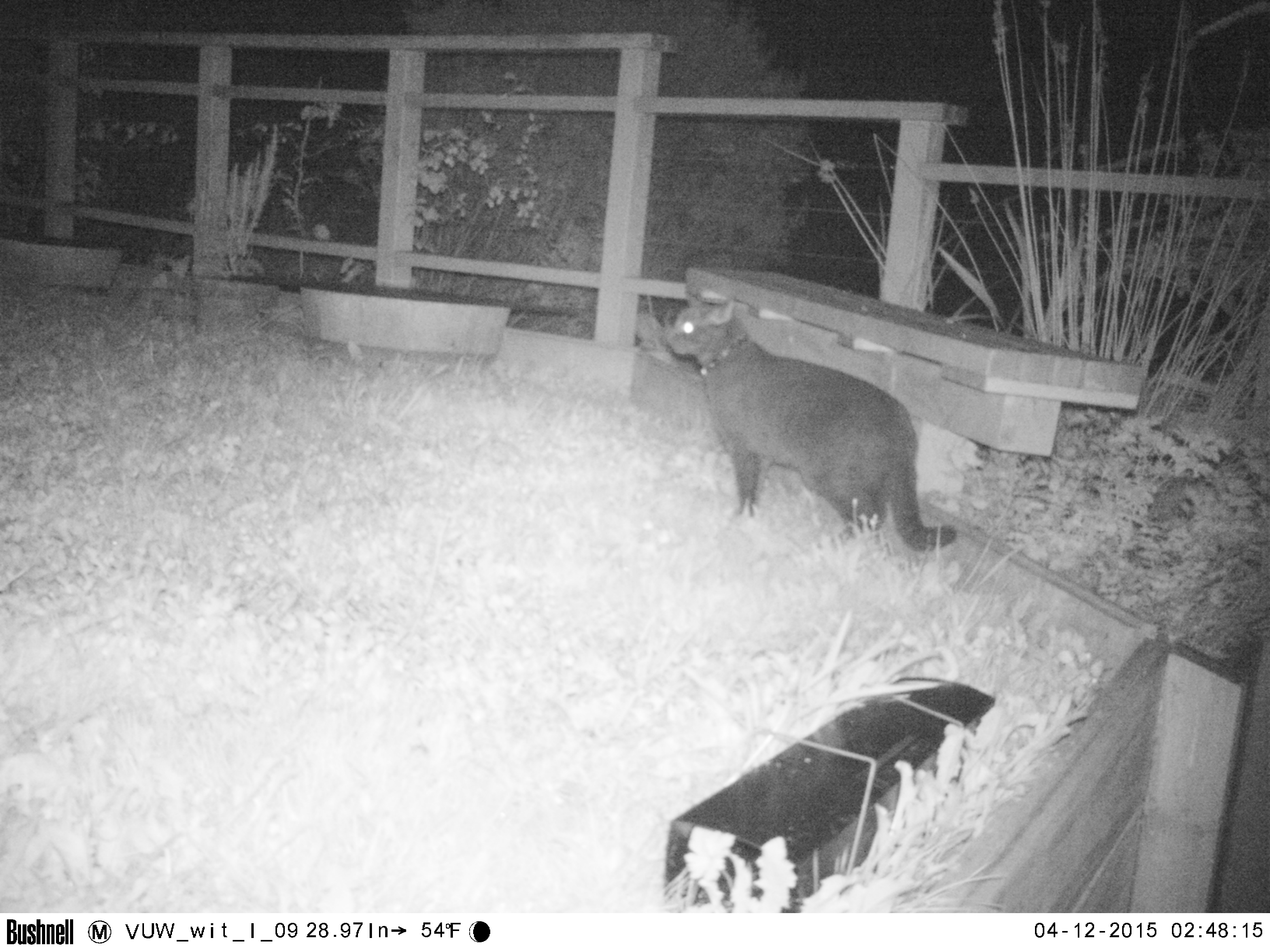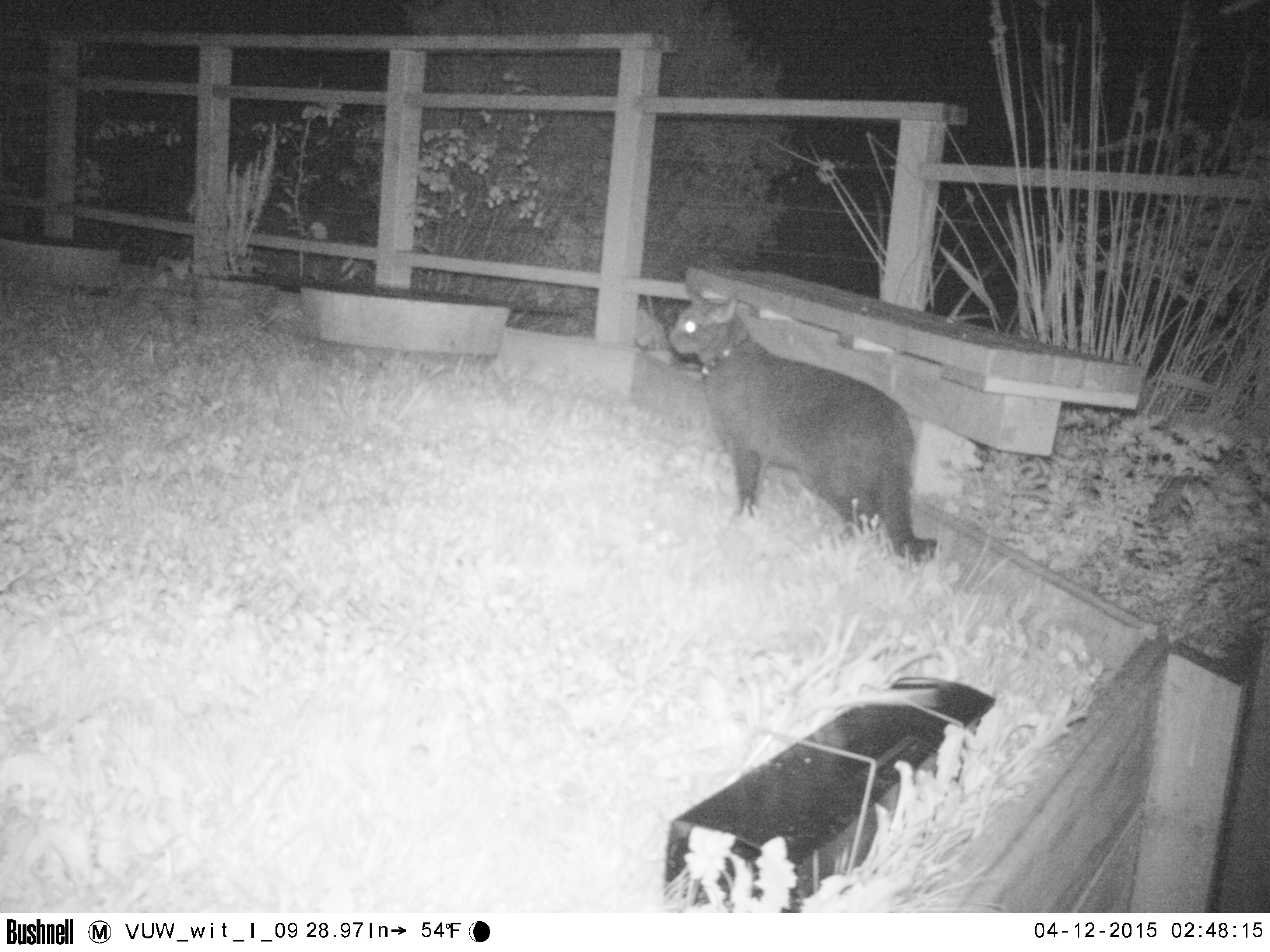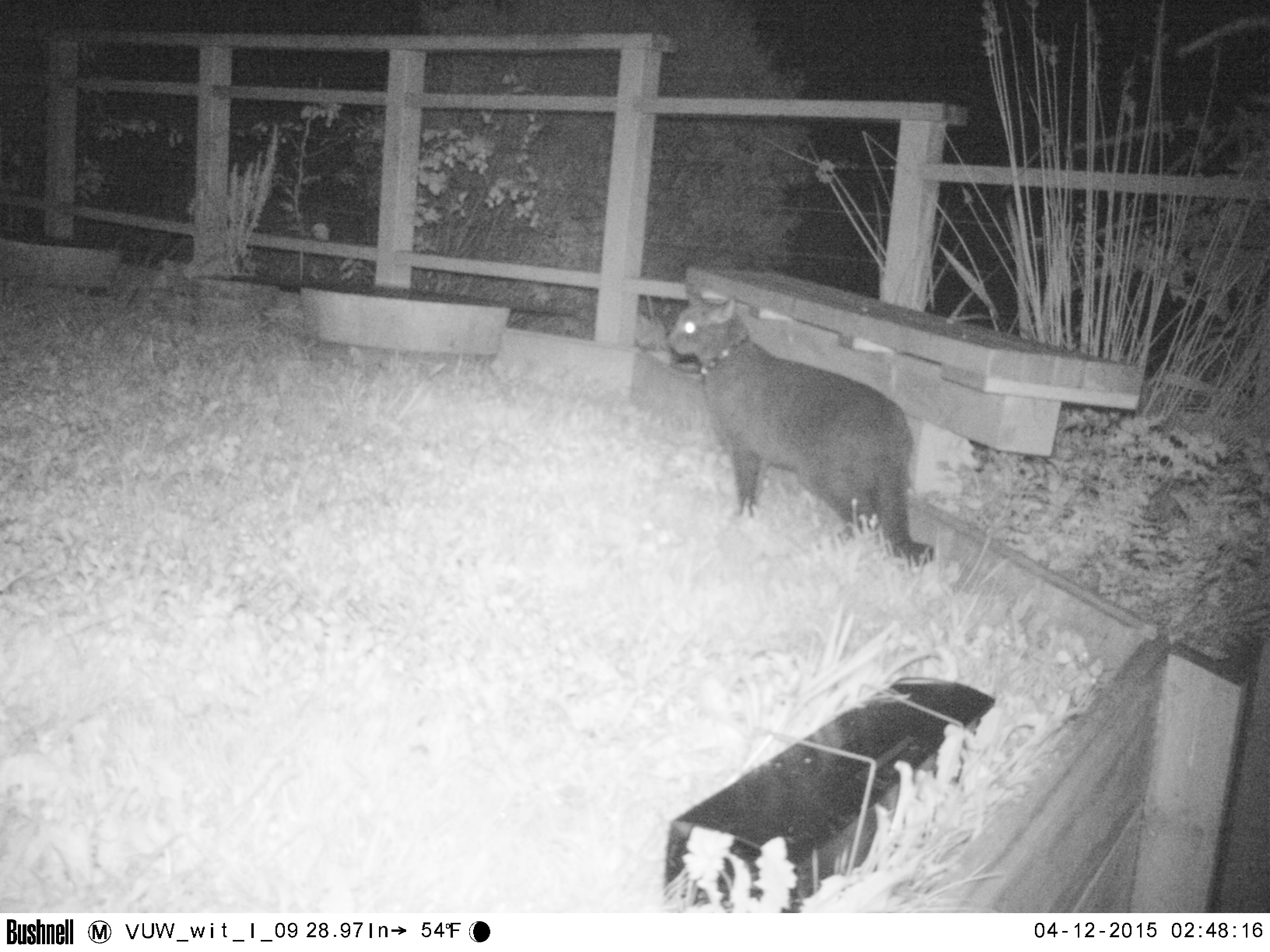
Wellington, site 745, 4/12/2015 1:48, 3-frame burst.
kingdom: Animalia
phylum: Chordata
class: Mammalia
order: Carnivora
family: Felidae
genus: Felis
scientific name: Felis catus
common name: cat